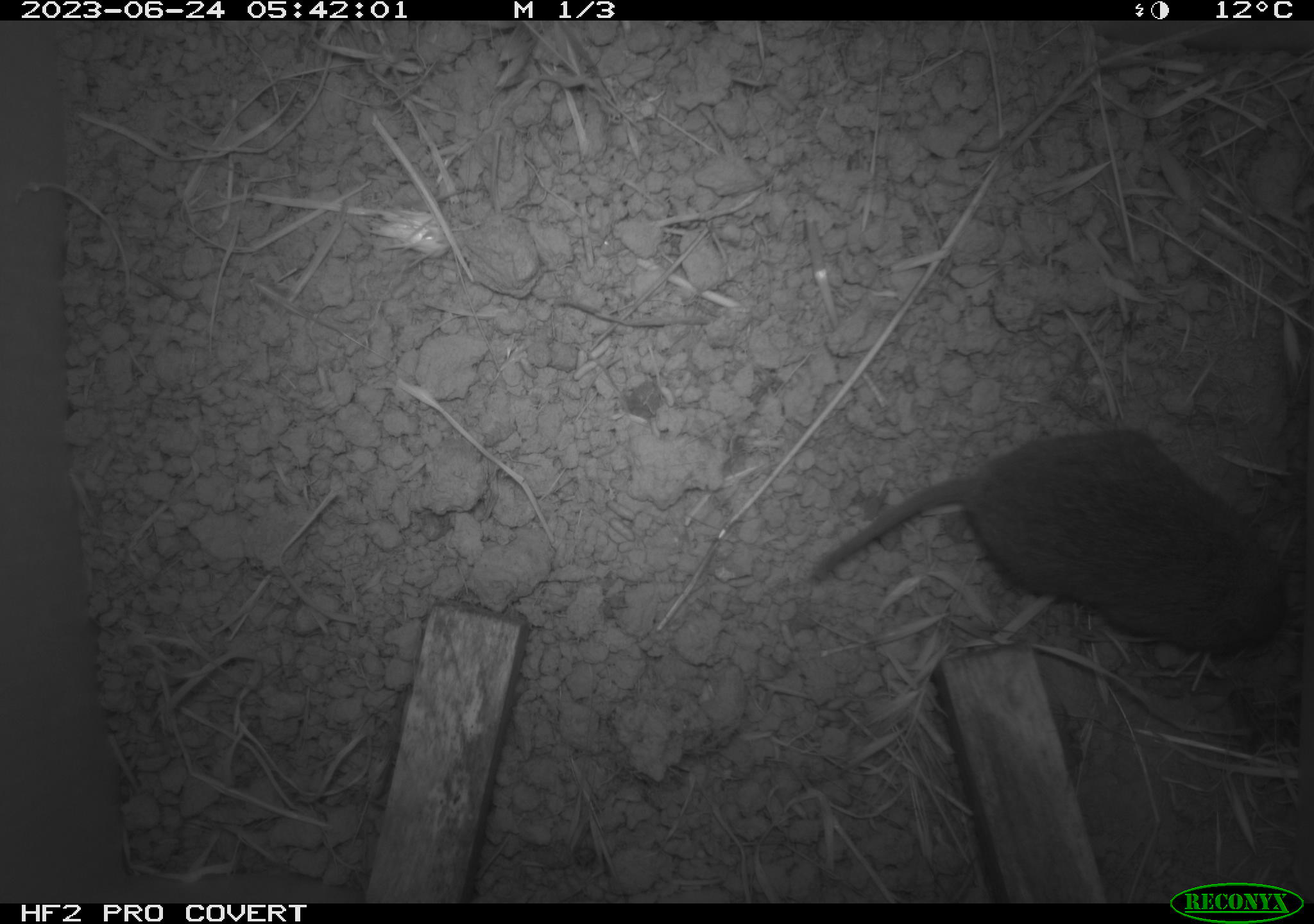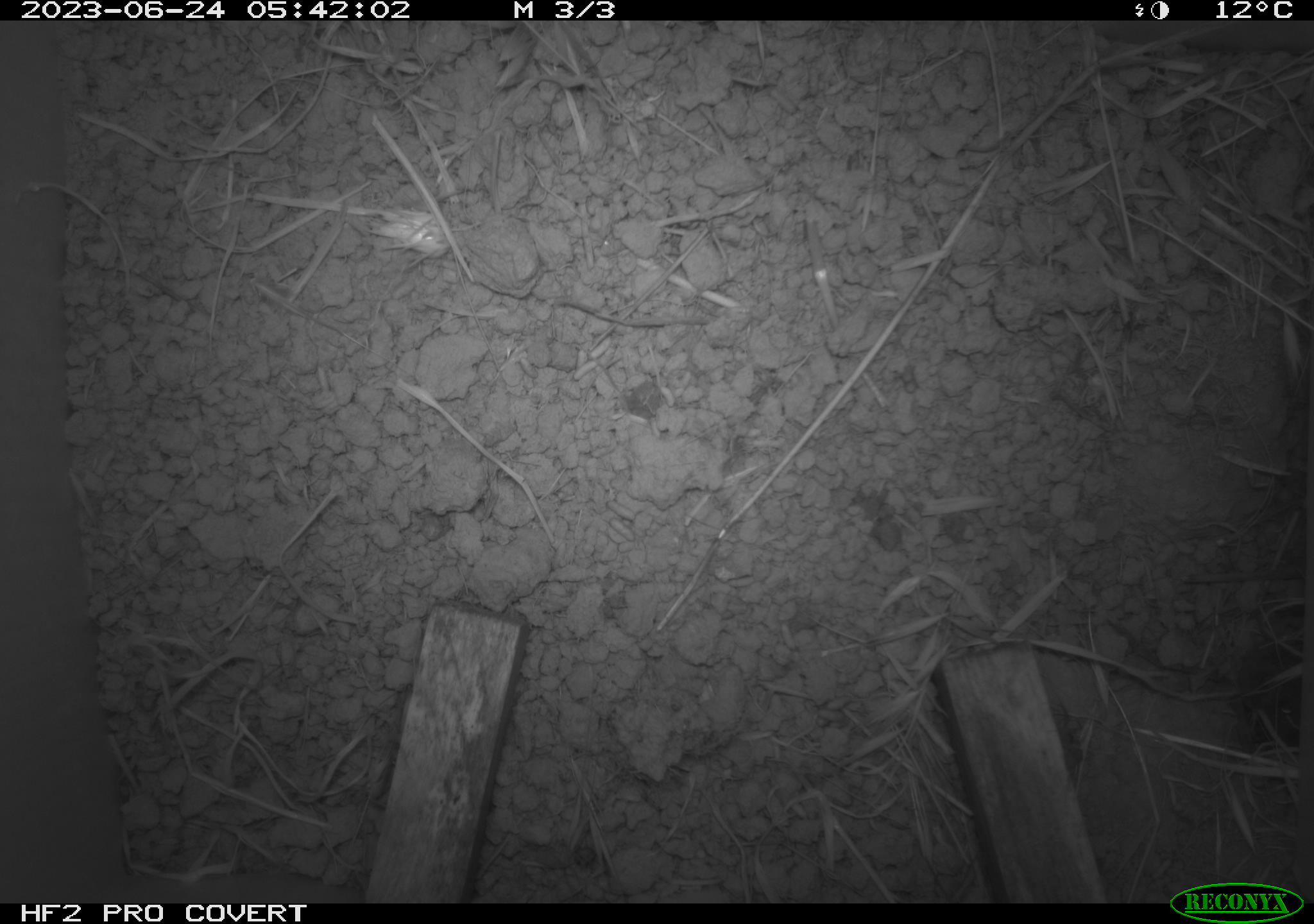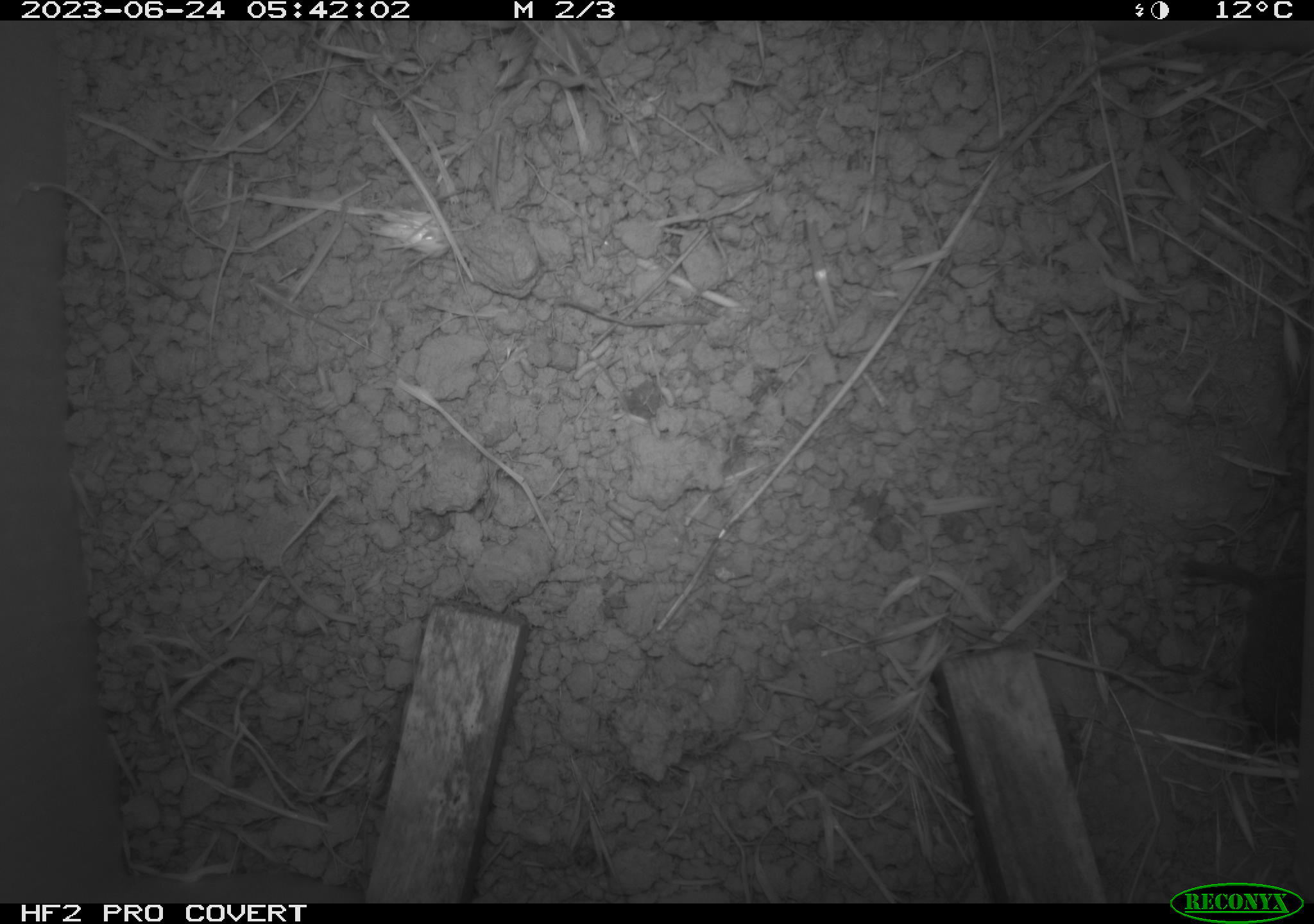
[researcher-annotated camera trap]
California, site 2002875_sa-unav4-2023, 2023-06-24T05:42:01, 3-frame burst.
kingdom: Animalia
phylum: Chordata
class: Mammalia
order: Rodentia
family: Cricetidae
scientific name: Arvicolinae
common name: voles, lemmings, and muskrats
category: arvicolinae subfamily